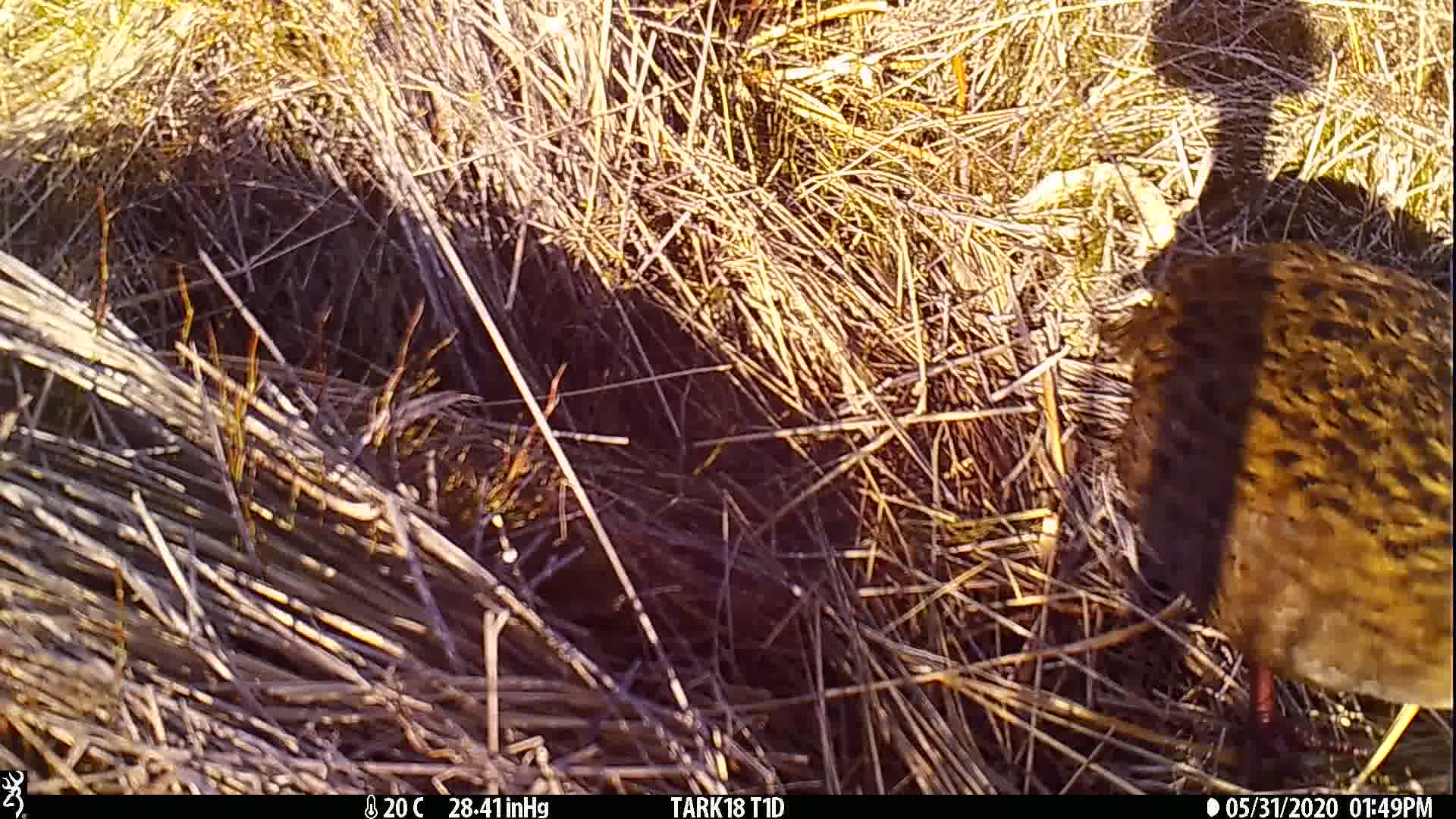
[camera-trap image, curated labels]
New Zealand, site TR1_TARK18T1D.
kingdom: Animalia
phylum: Chordata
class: Aves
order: Gruiformes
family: Rallidae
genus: Gallirallus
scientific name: Gallirallus australis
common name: weka